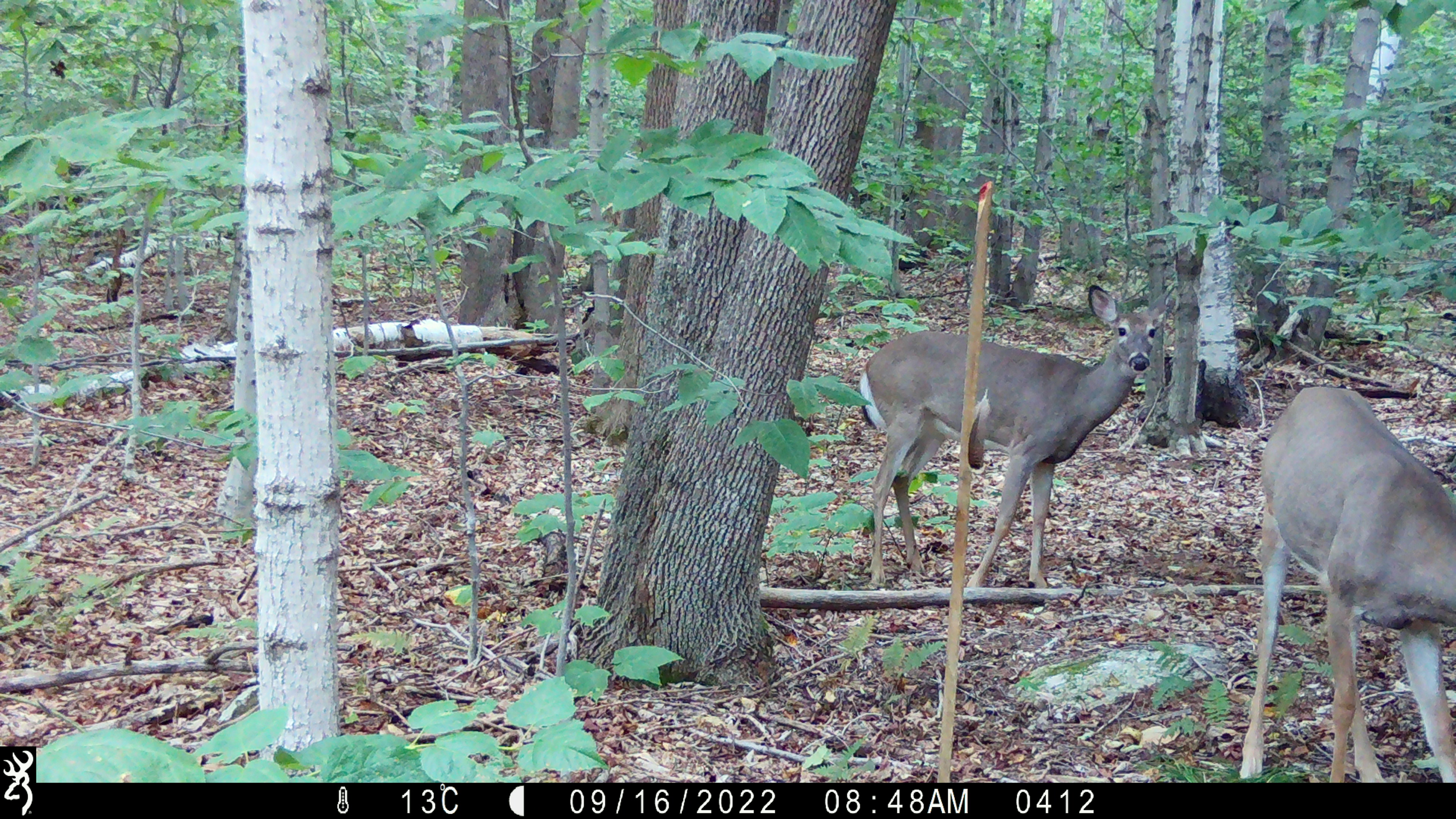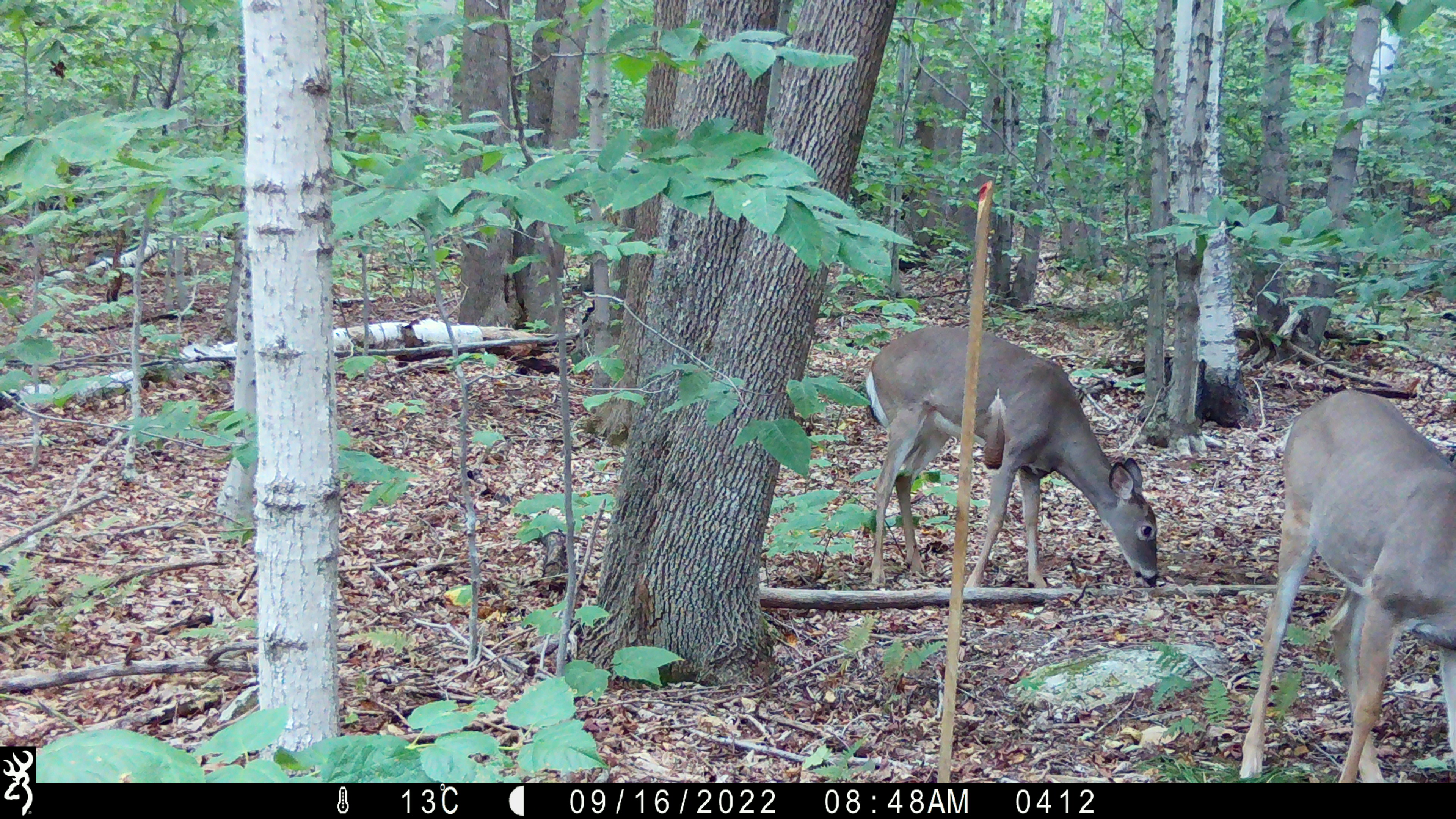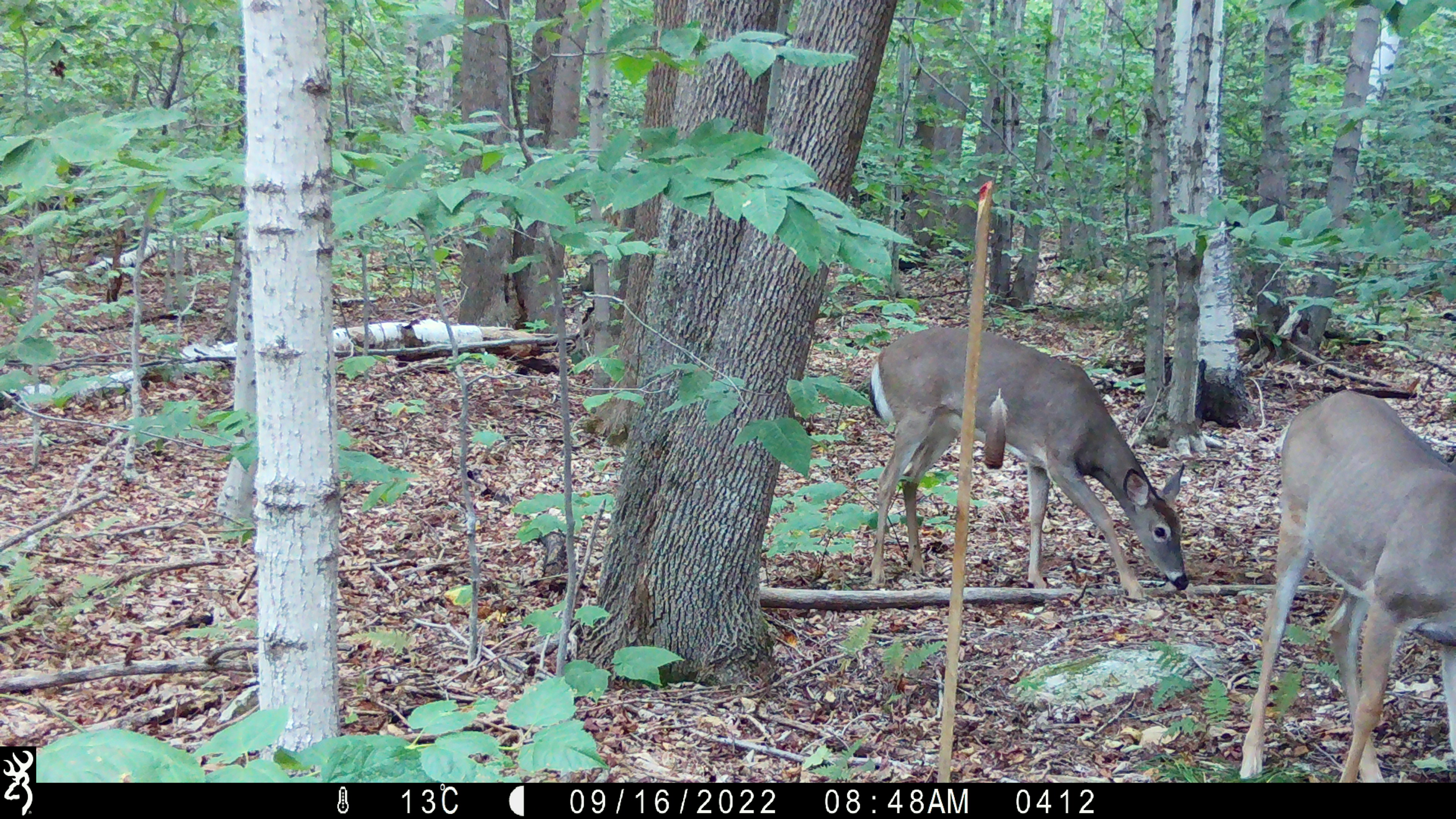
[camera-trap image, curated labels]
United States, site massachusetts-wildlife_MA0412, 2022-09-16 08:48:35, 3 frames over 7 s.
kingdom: Animalia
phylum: Chordata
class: Mammalia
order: Artiodactyla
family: Cervidae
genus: Odocoileus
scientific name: Odocoileus virginianus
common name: white-tailed deer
White-tailed deer (Odocoileus virginianus).